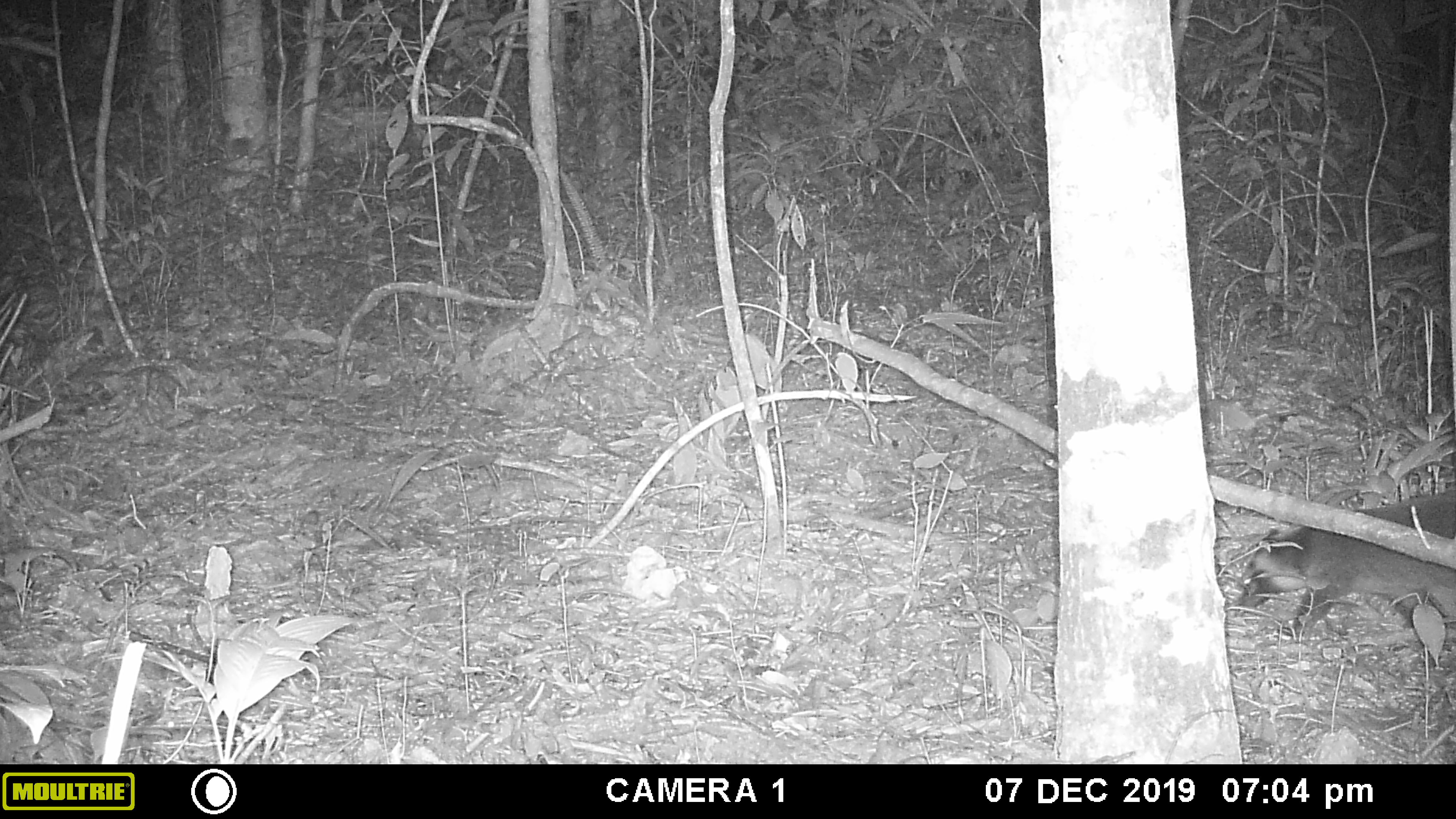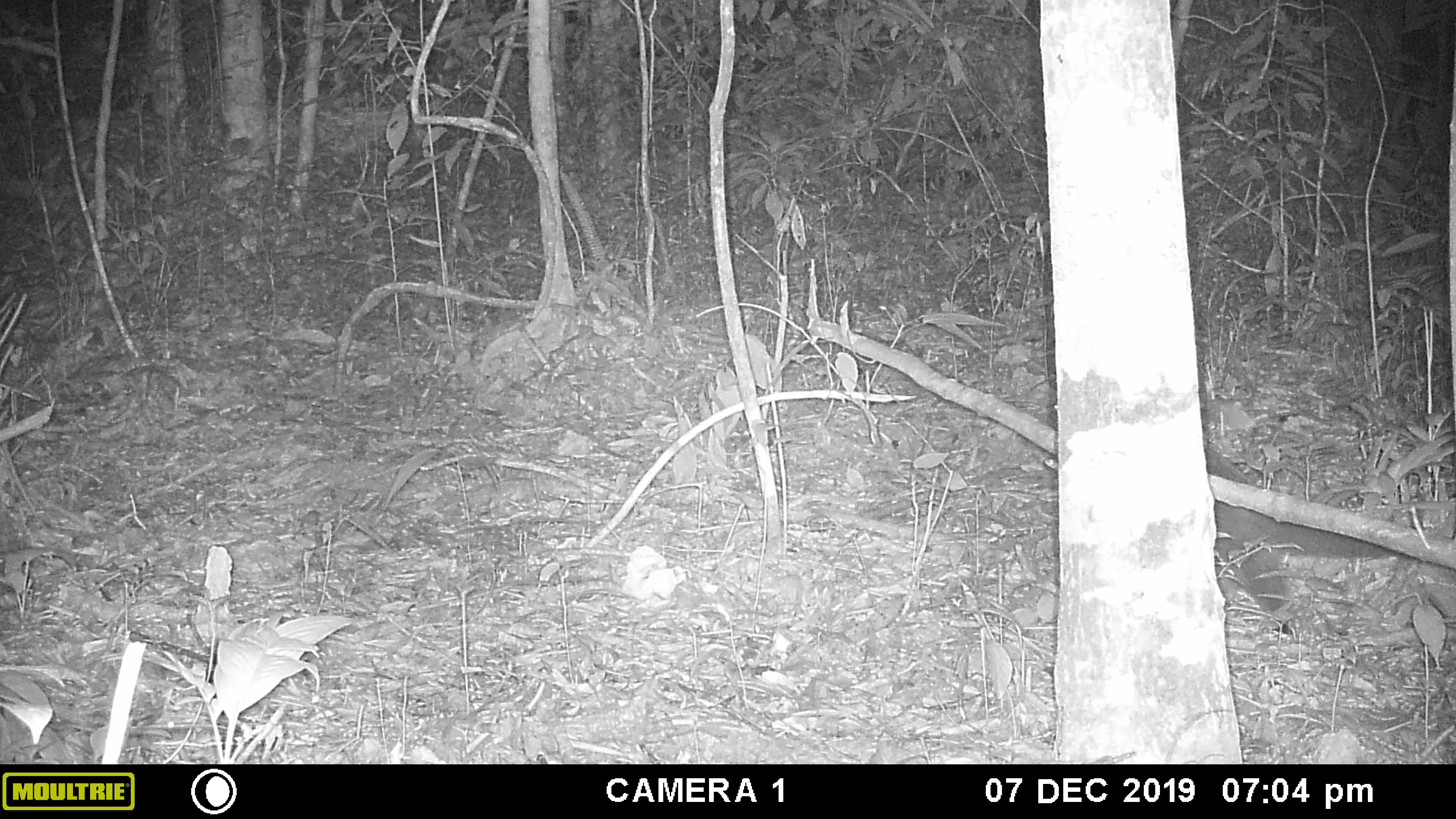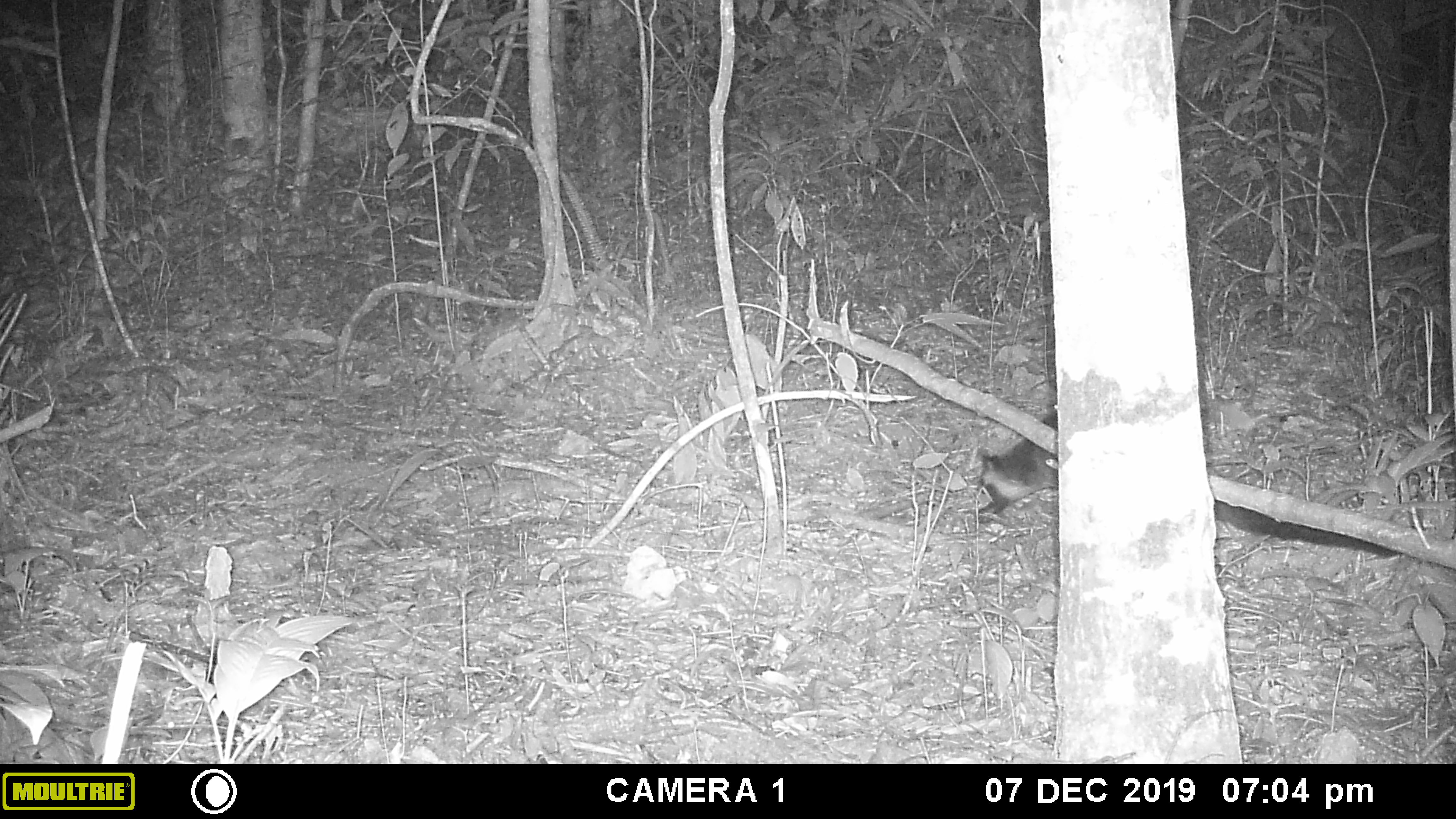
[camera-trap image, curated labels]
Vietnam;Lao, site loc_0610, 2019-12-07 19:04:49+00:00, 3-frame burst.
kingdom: Animalia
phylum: Chordata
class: Mammalia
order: Carnivora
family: Viverridae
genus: Paguma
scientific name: Paguma larvata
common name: masked palm civet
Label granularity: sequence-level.